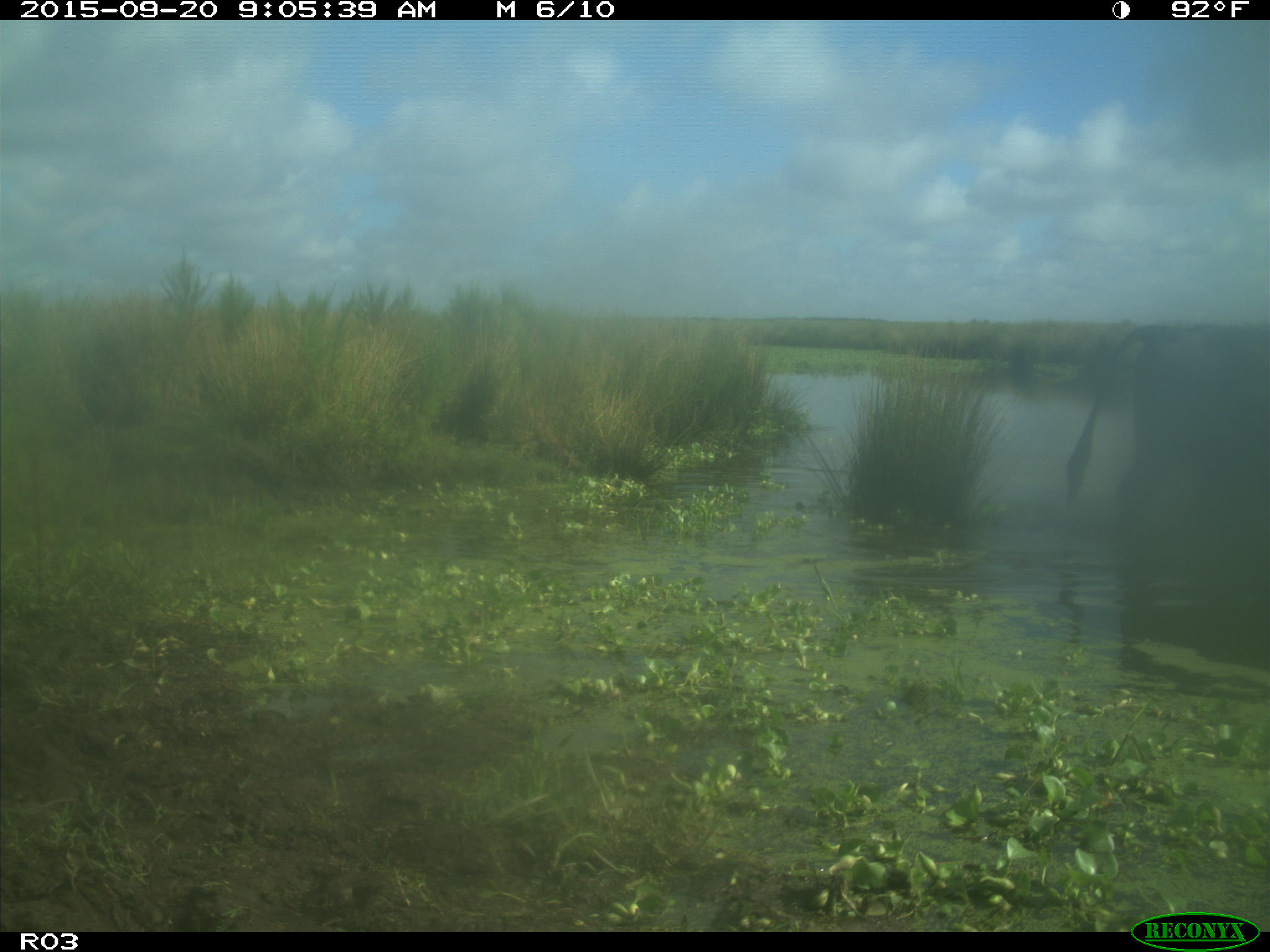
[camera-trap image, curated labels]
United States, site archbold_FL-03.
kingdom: Animalia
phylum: Chordata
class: Mammalia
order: Artiodactyla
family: Bovidae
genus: Bos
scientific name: Bos taurus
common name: domestic cow